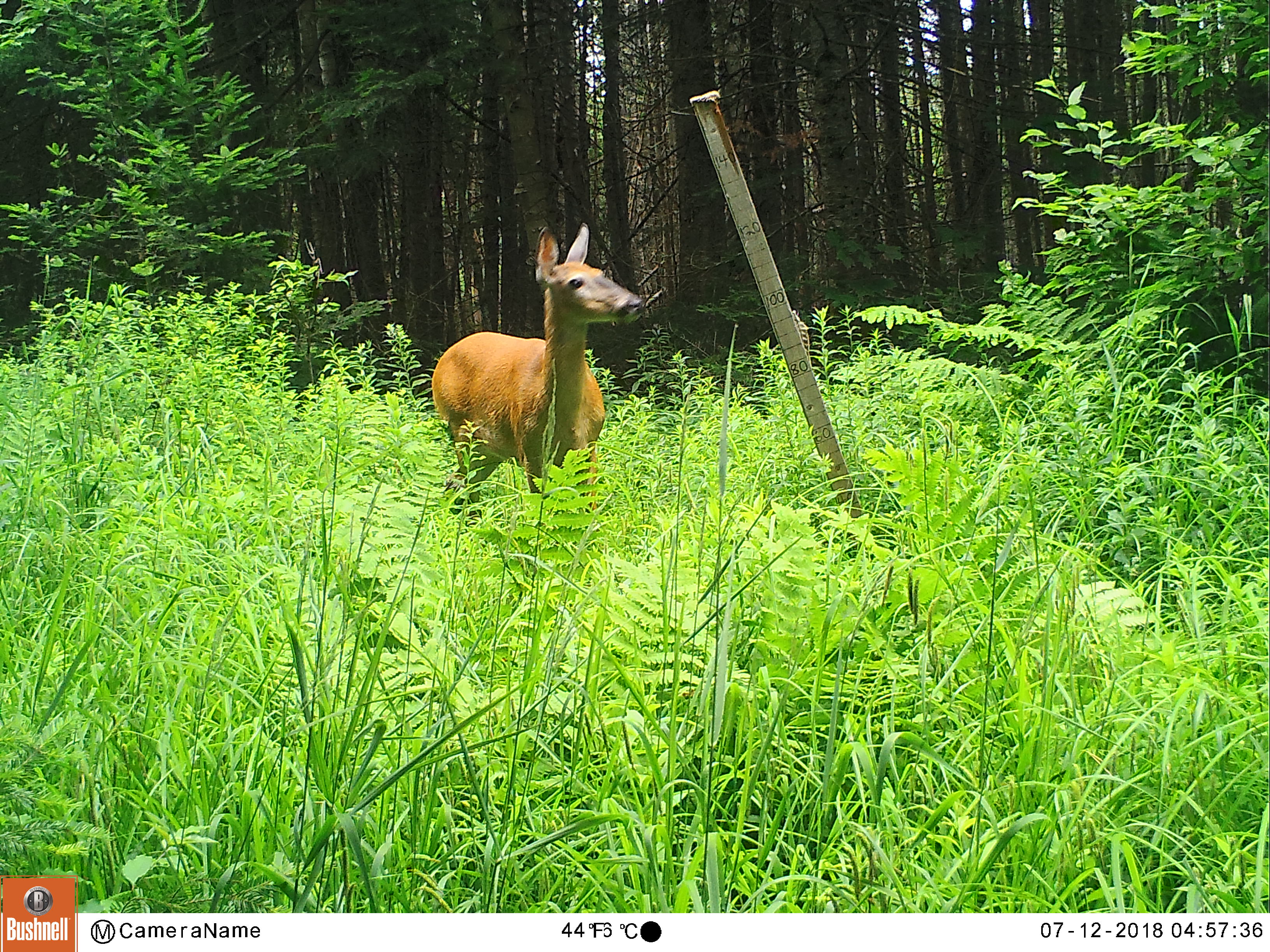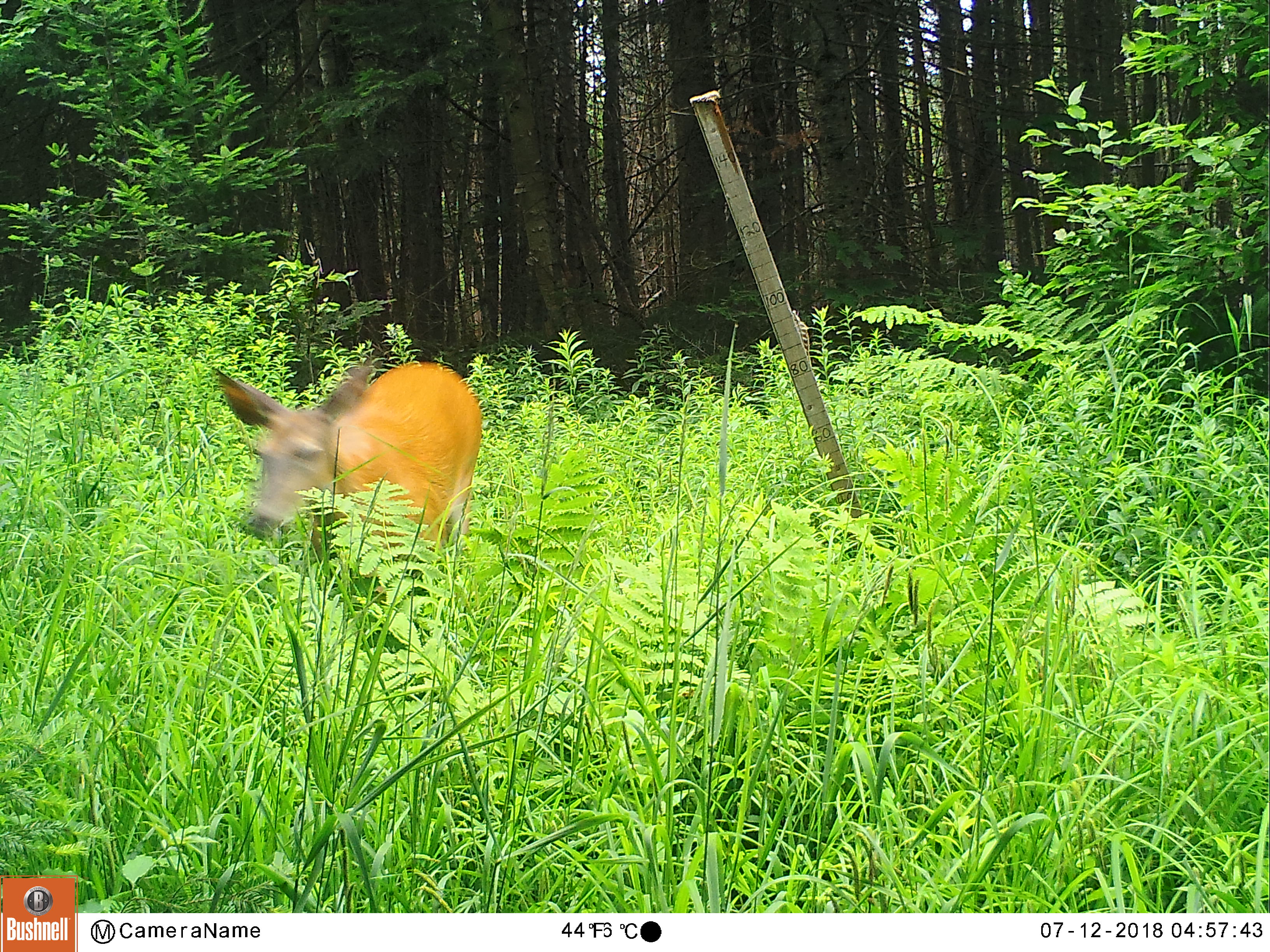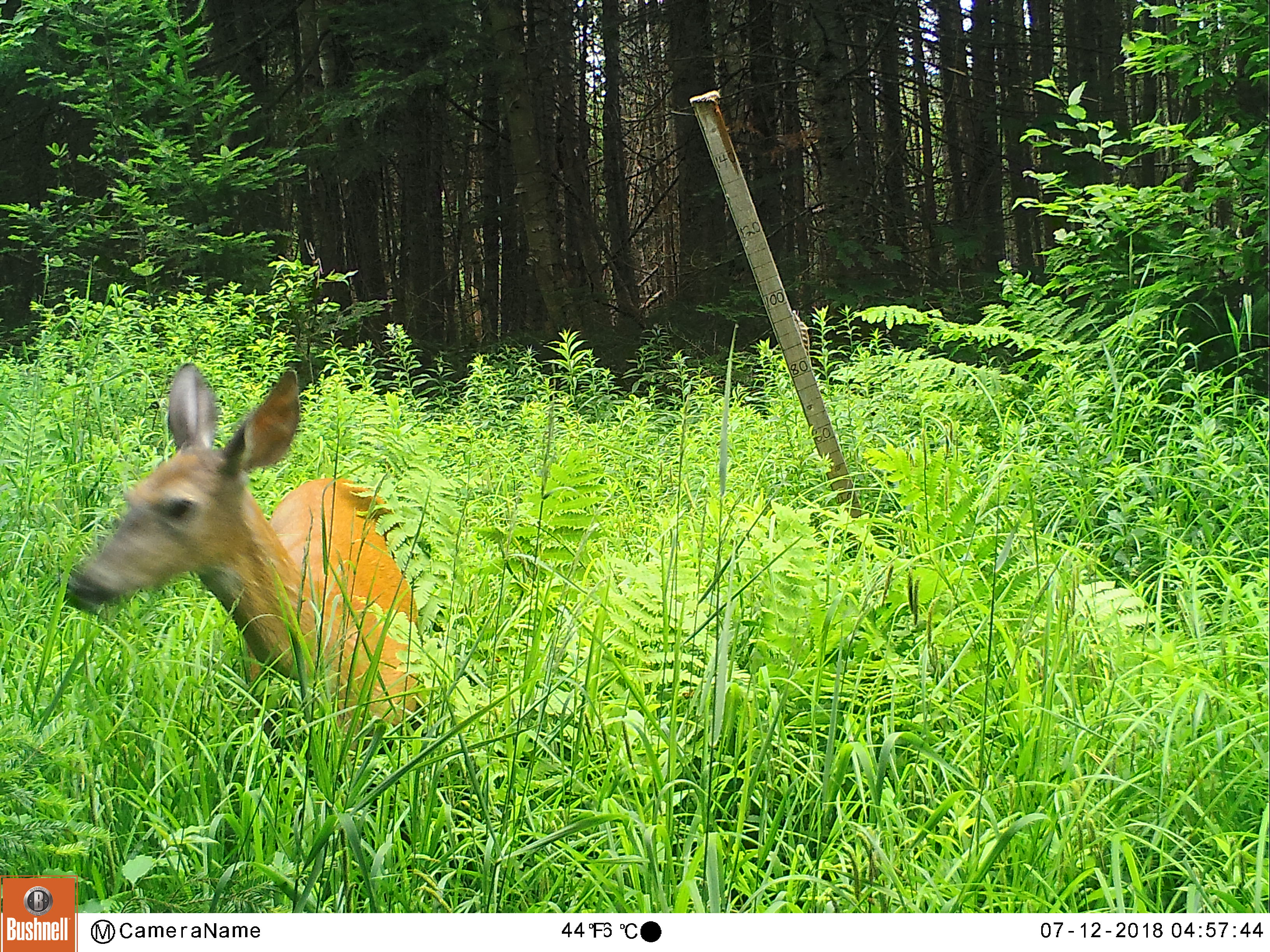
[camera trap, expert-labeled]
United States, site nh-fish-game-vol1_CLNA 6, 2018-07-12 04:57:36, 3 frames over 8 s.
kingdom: Animalia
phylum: Chordata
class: Mammalia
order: Artiodactyla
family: Cervidae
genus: Odocoileus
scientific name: Odocoileus virginianus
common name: white-tailed deer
White-tailed deer (Odocoileus virginianus).